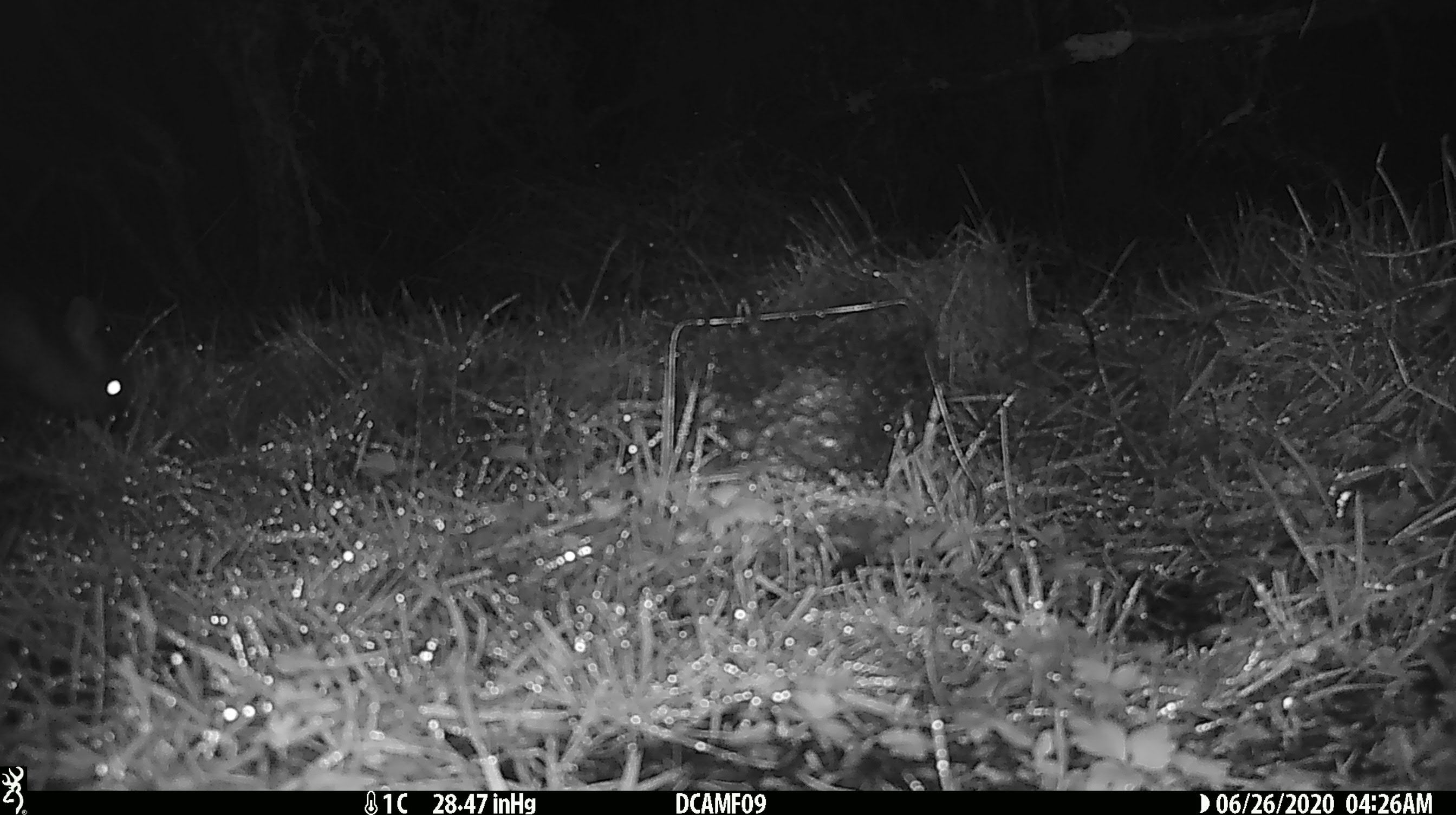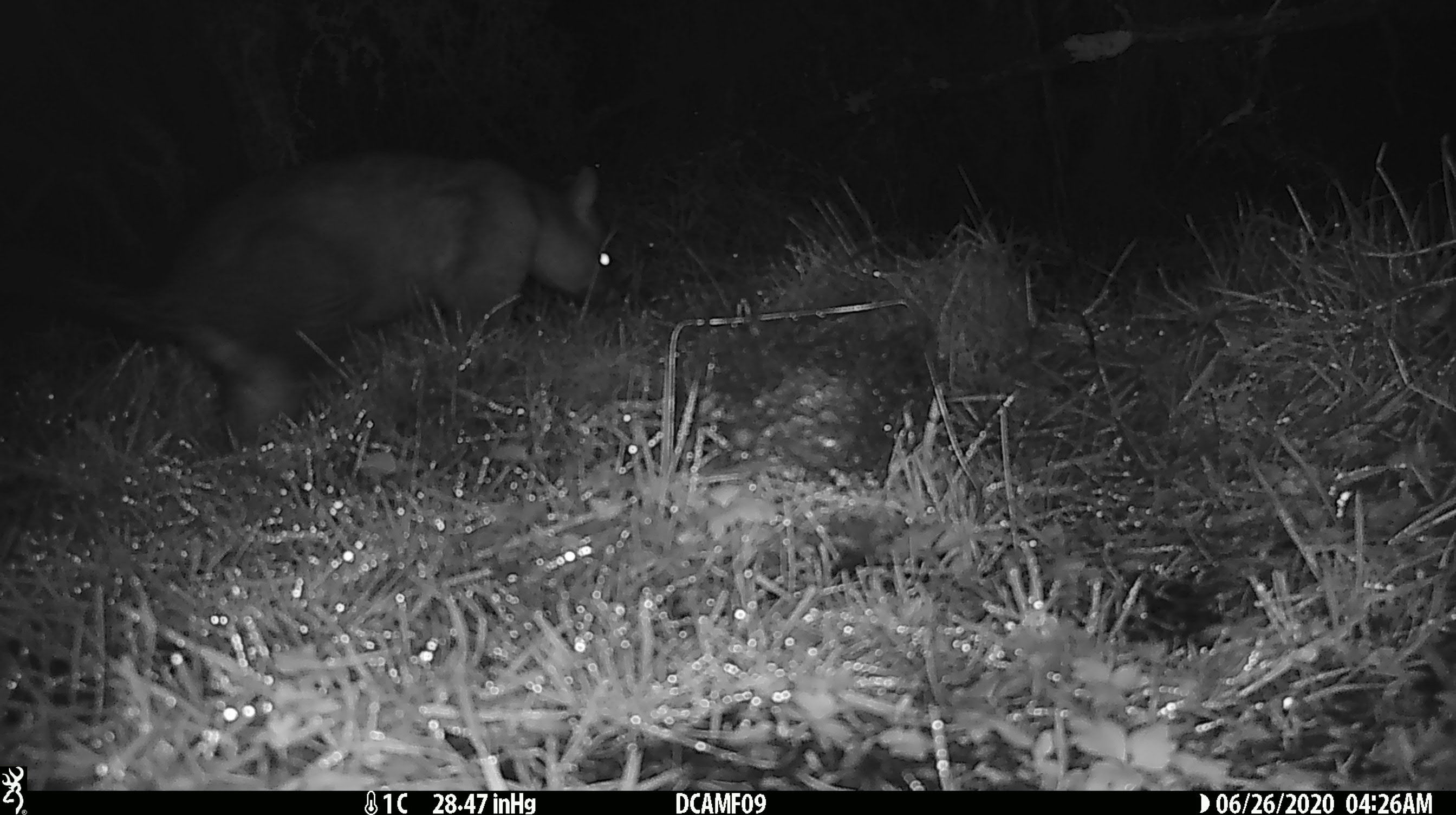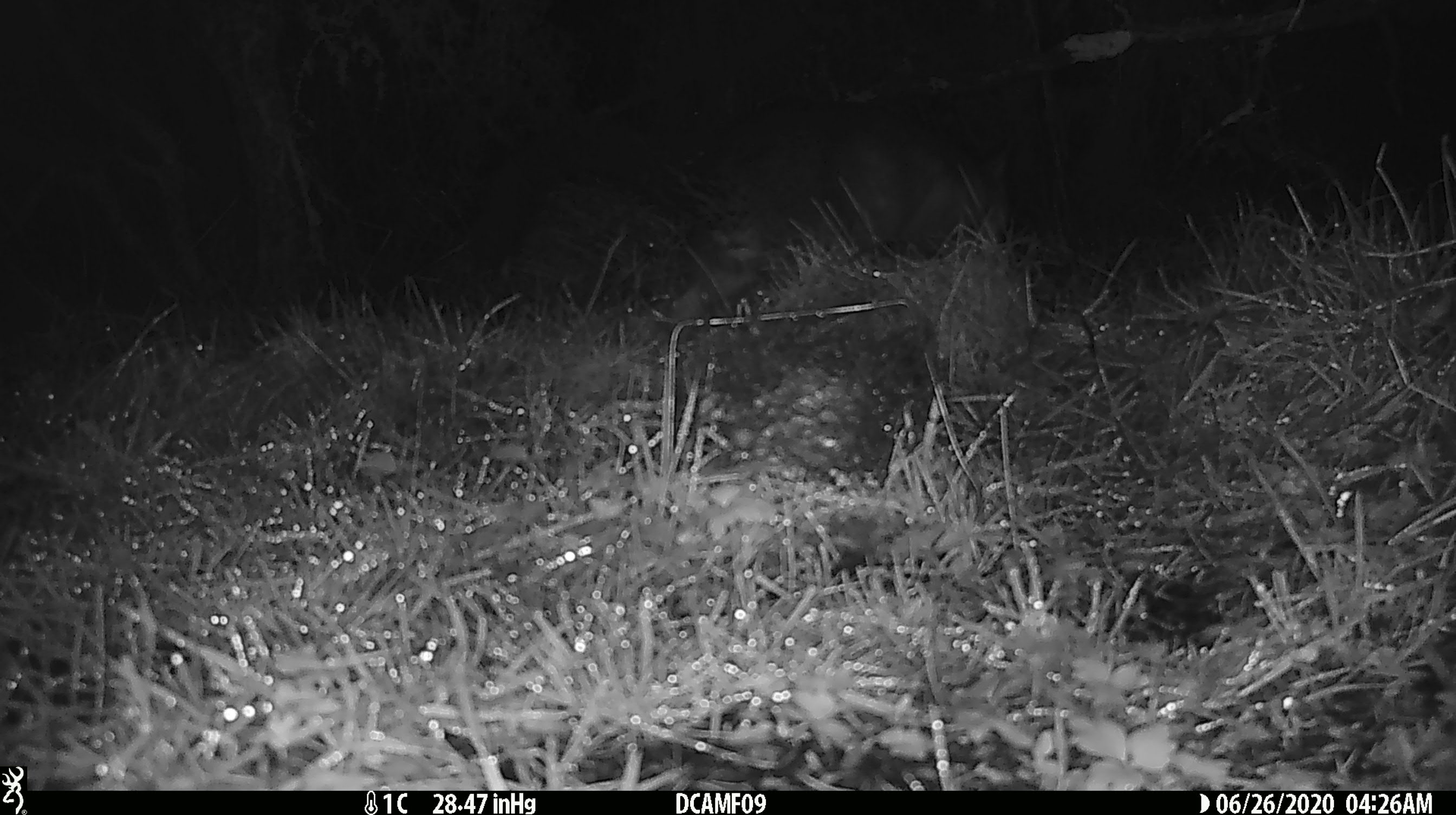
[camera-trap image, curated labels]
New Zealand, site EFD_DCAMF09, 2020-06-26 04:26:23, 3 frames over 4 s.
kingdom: Animalia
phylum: Chordata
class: Mammalia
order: Diprotodontia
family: Phalangeridae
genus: Trichosurus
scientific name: Trichosurus vulpecula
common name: common brushtail possum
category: possum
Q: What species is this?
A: Possum (common brushtail possum) (Trichosurus vulpecula).